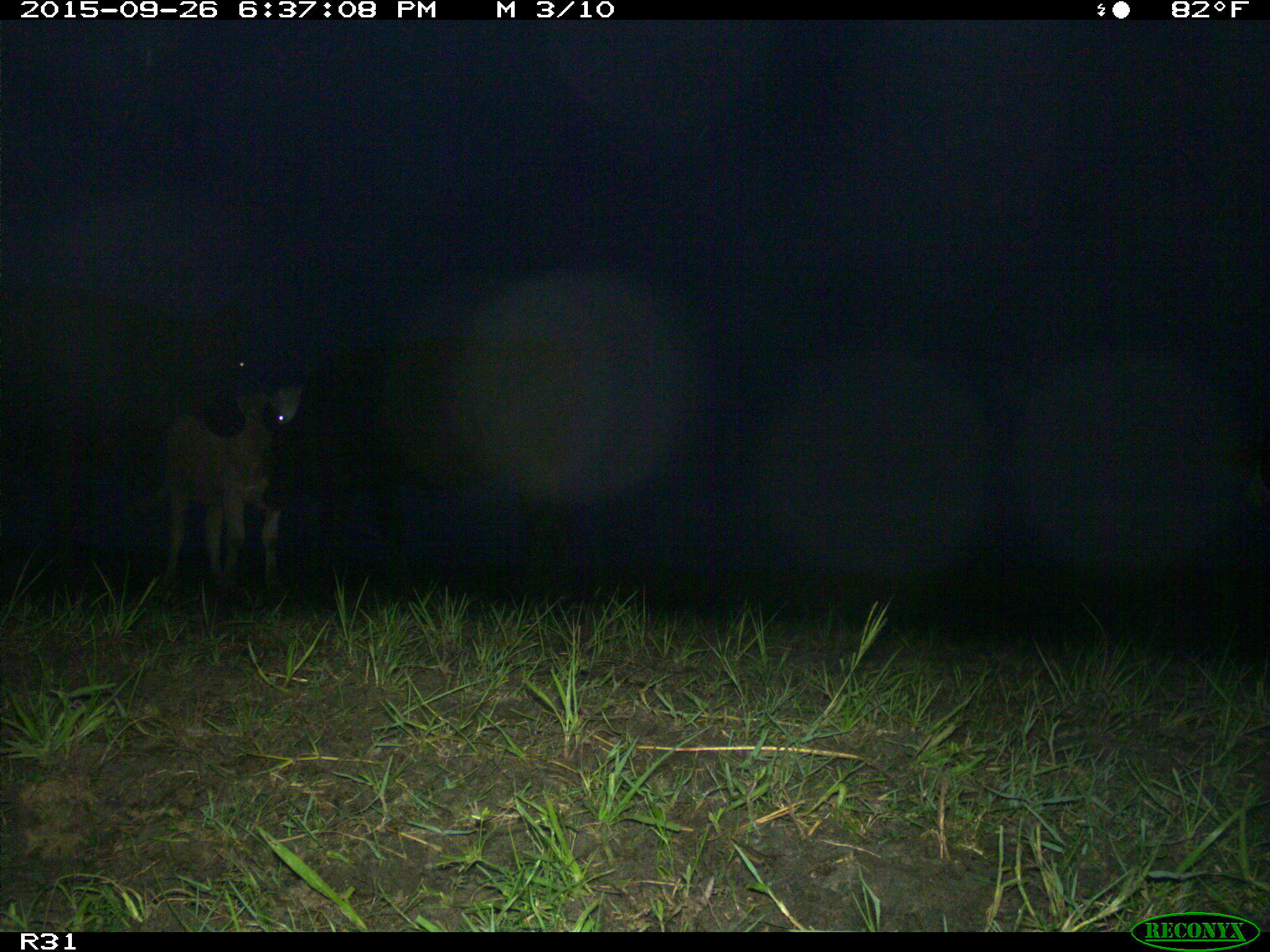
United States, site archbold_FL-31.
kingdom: Animalia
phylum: Chordata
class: Mammalia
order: Artiodactyla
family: Bovidae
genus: Bos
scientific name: Bos taurus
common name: domestic cow